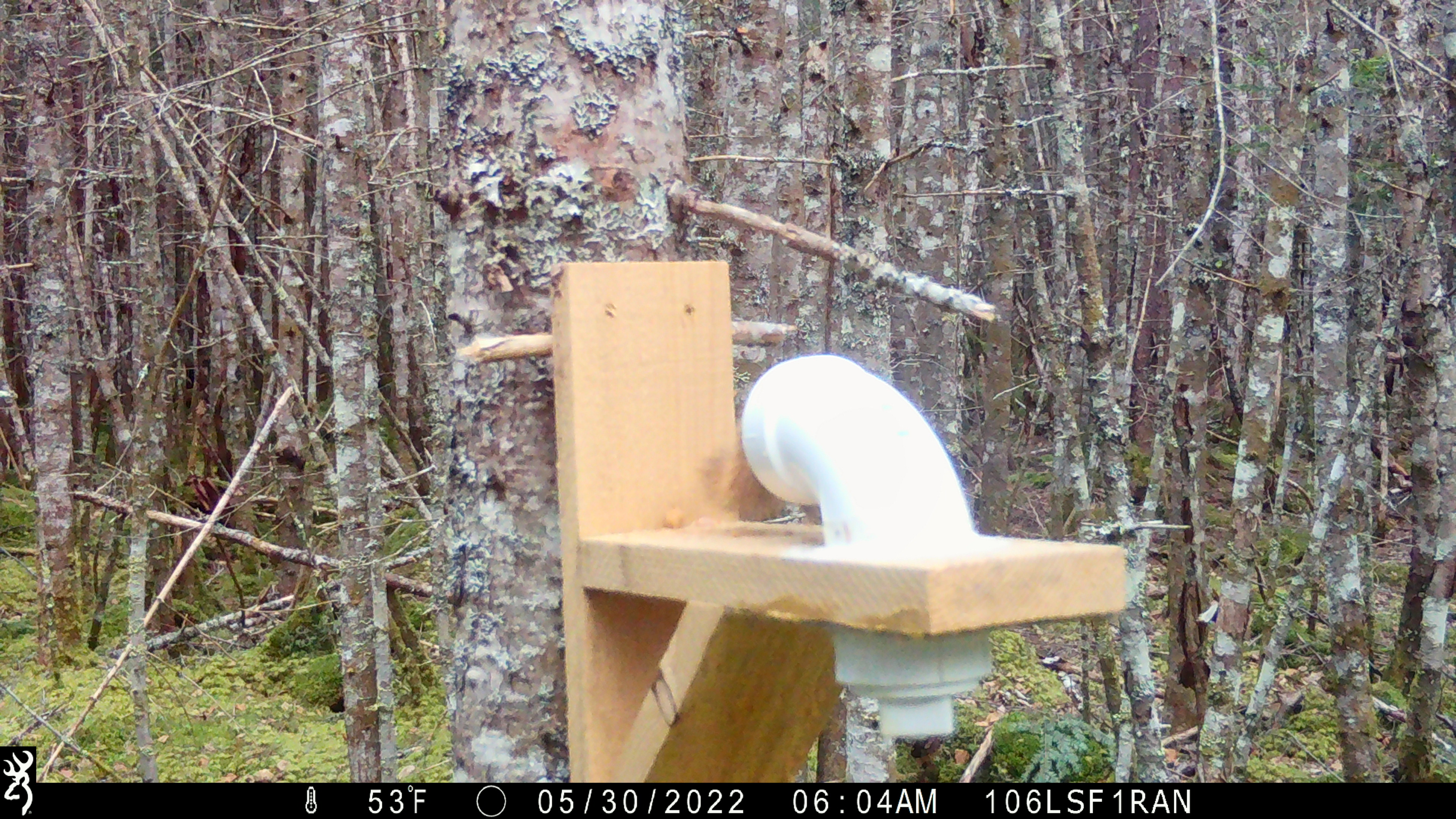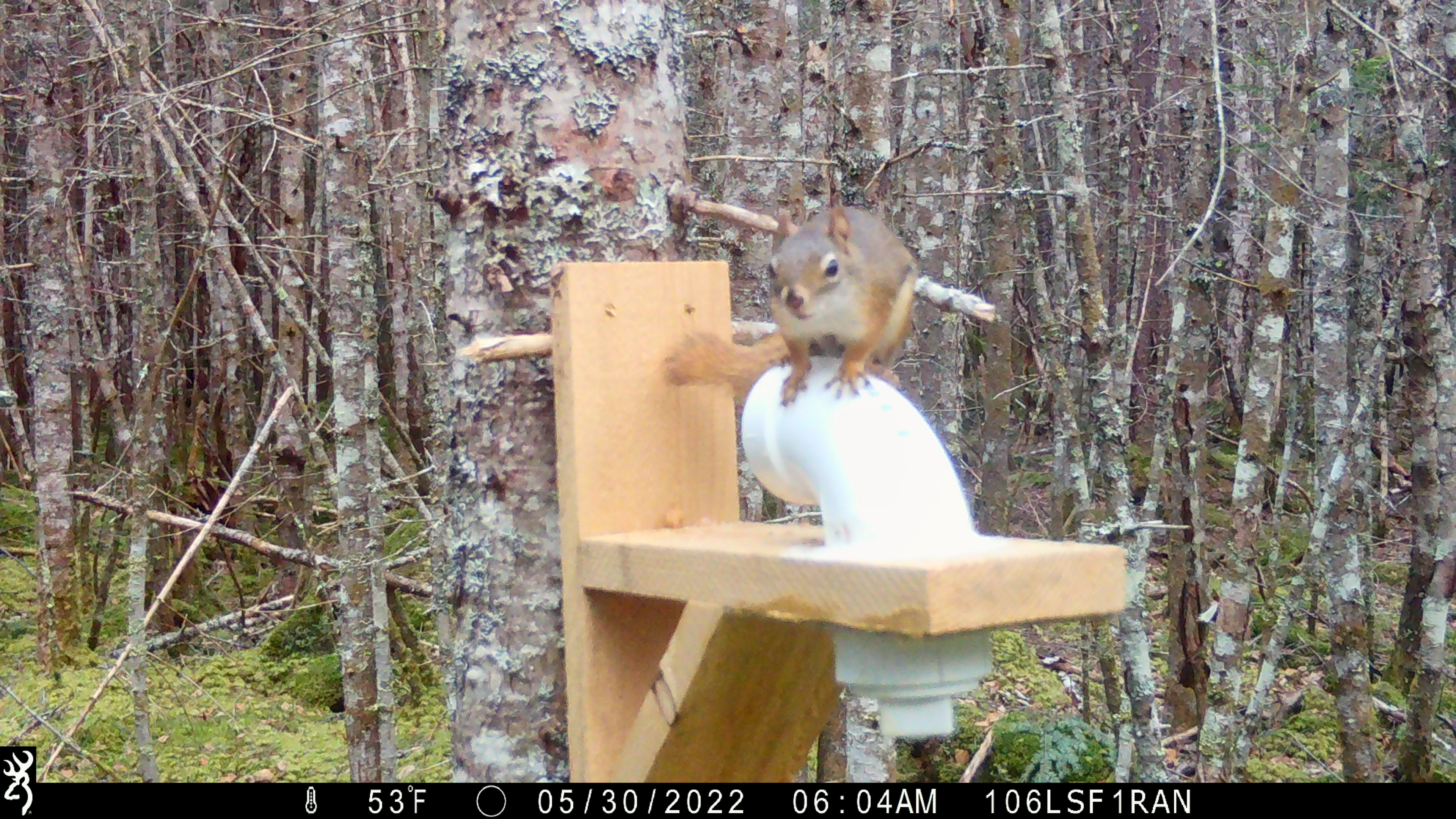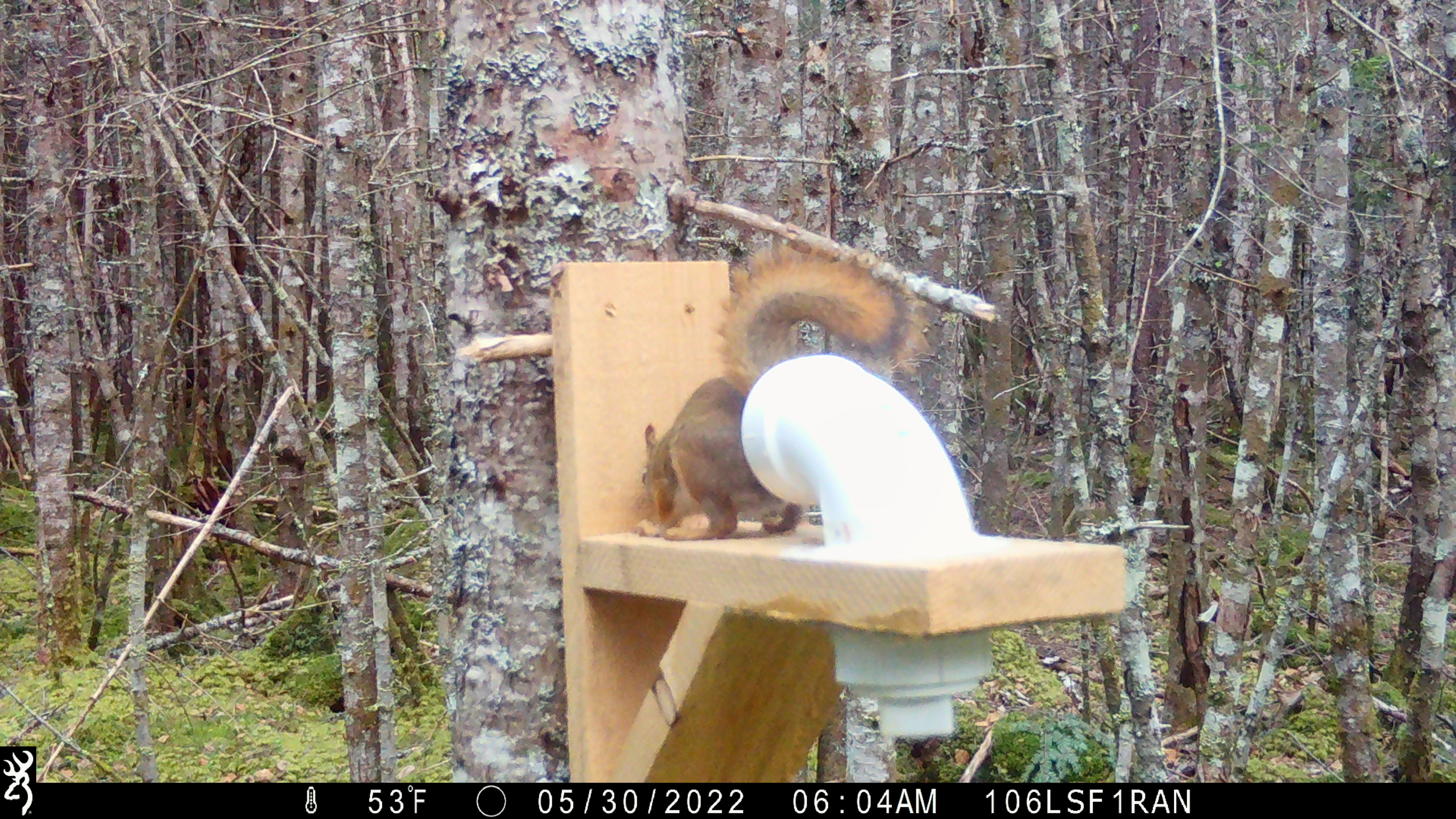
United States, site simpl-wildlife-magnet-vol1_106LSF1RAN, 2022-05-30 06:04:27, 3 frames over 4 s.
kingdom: Animalia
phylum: Chordata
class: Mammalia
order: Rodentia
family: Sciuridae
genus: Tamiasciurus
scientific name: Tamiasciurus hudsonicus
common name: red squirrel